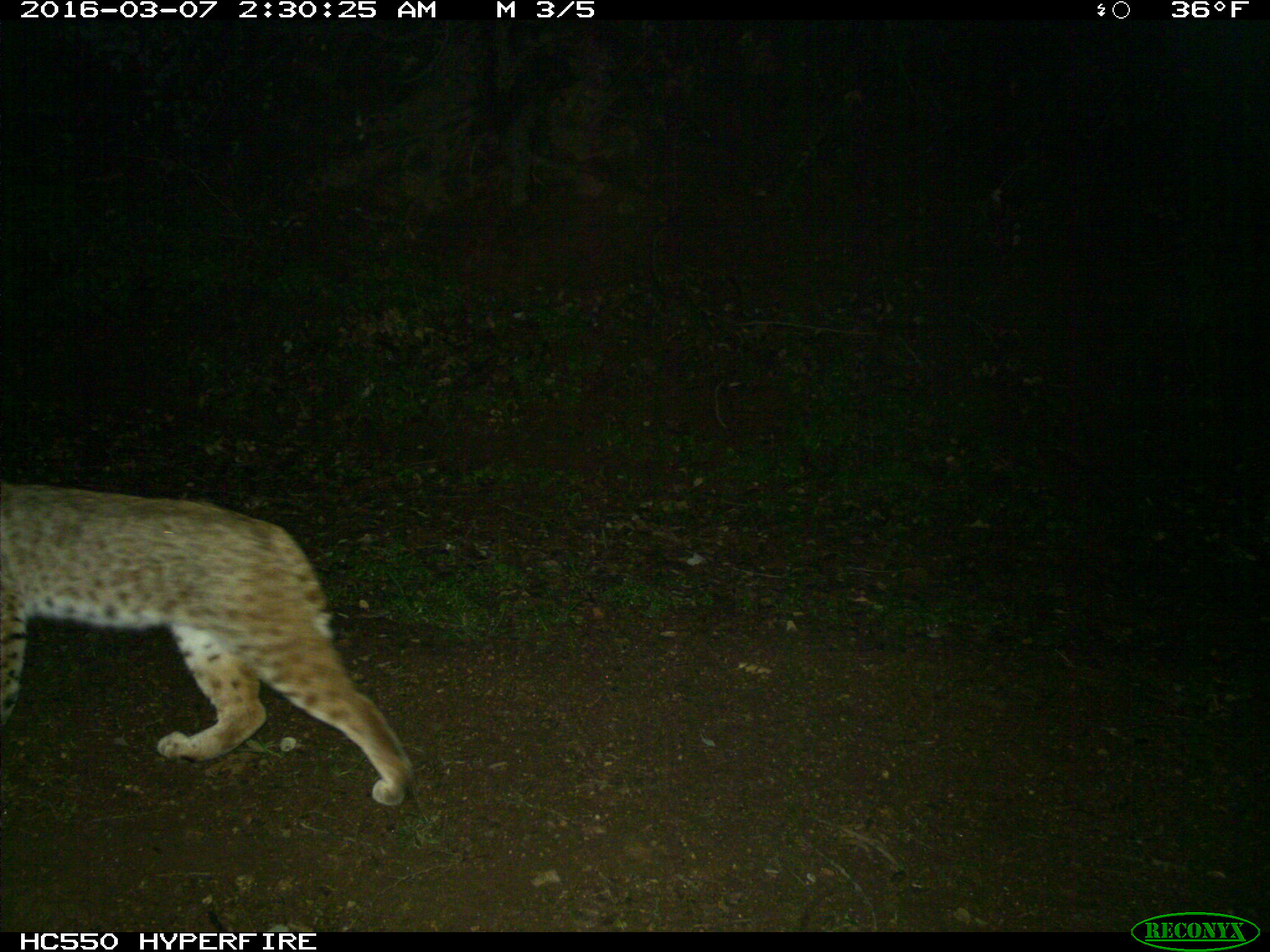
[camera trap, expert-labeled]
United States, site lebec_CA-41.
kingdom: Animalia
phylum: Chordata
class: Mammalia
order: Carnivora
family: Felidae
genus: Lynx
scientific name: Lynx rufus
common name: bobcat